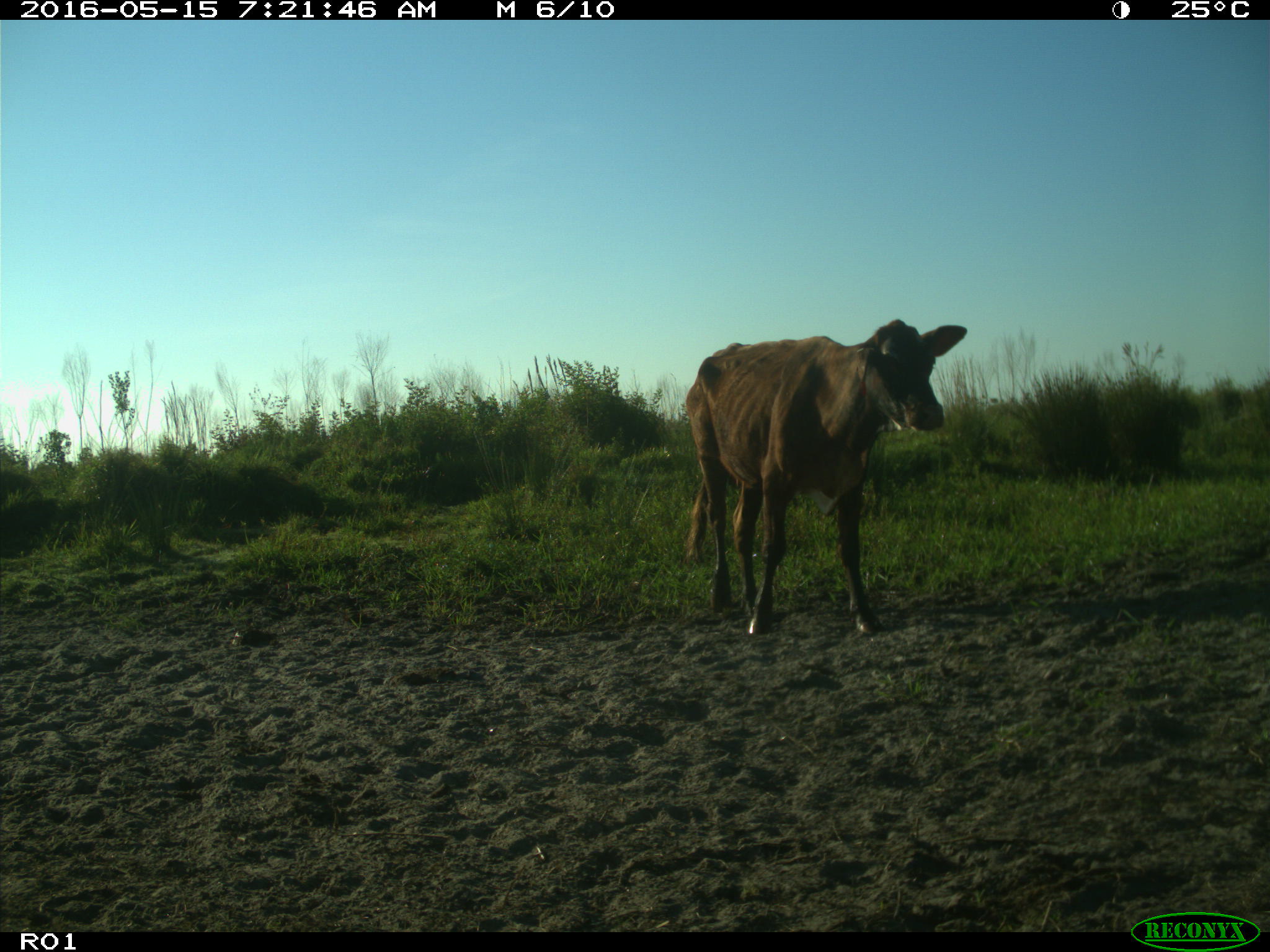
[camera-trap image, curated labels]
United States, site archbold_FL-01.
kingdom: Animalia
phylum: Chordata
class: Mammalia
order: Artiodactyla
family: Bovidae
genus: Bos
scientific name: Bos taurus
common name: domestic cow